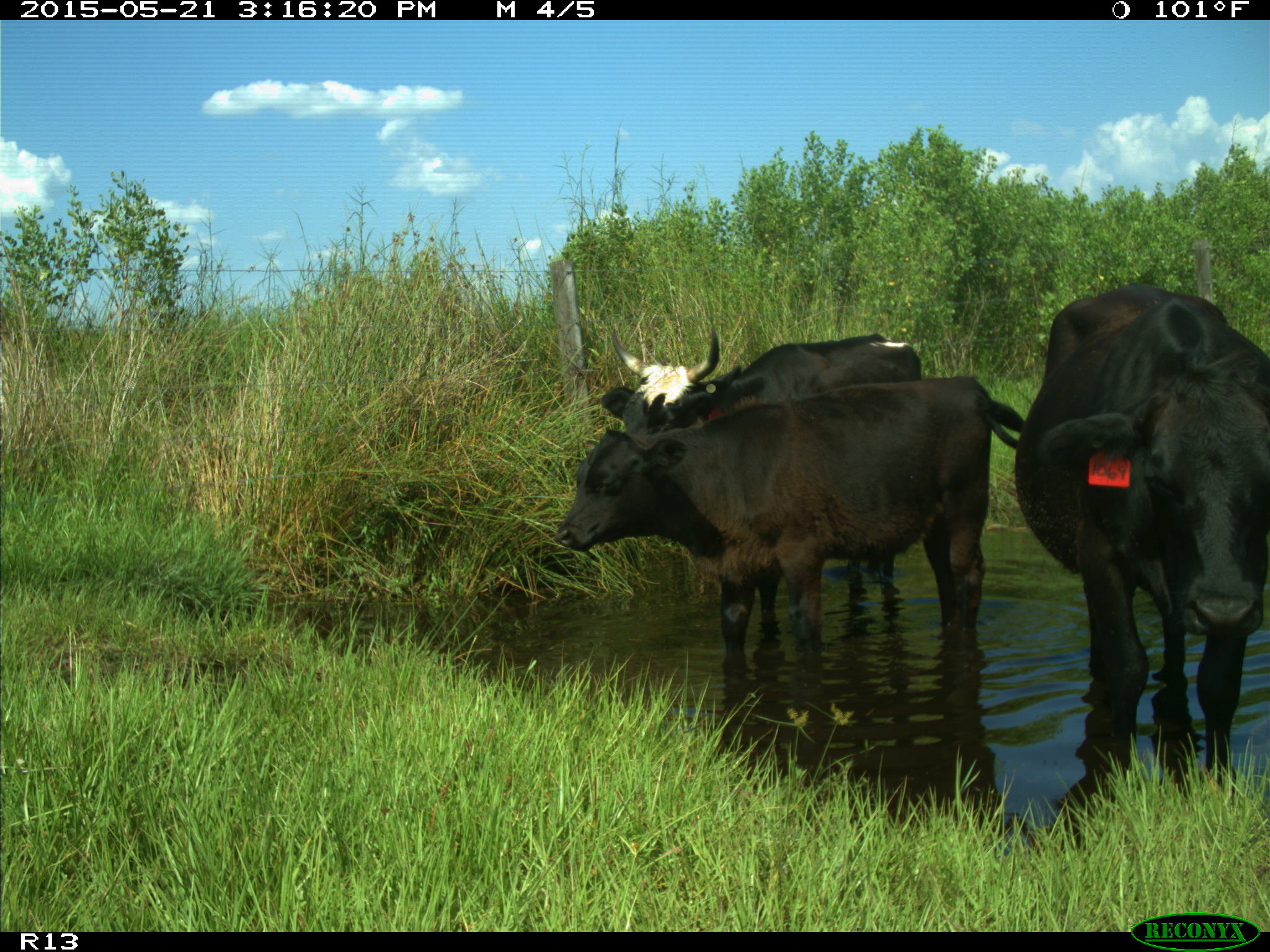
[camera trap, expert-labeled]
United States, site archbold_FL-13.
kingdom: Animalia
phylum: Chordata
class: Mammalia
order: Artiodactyla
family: Bovidae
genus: Bos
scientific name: Bos taurus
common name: domestic cow